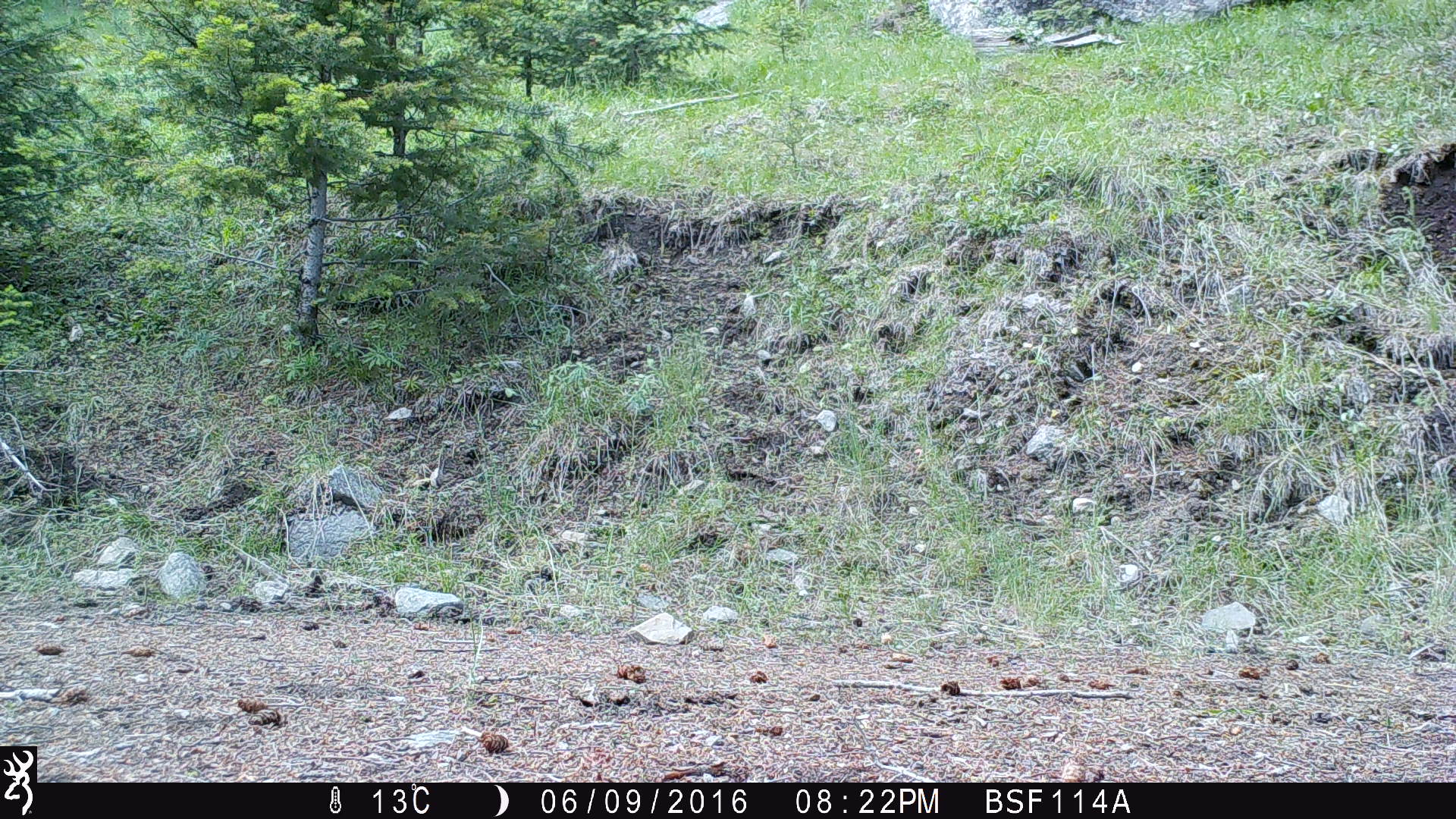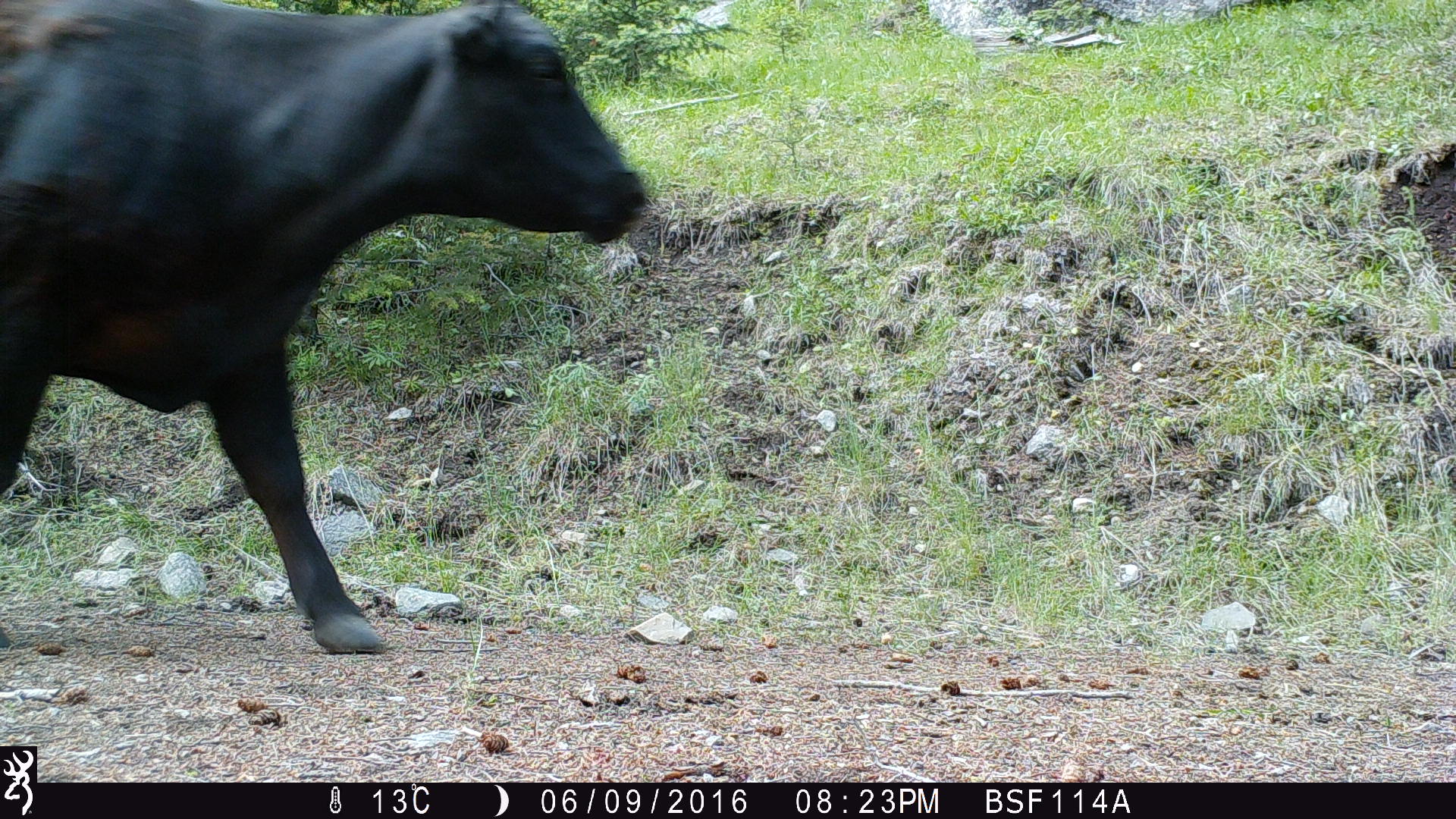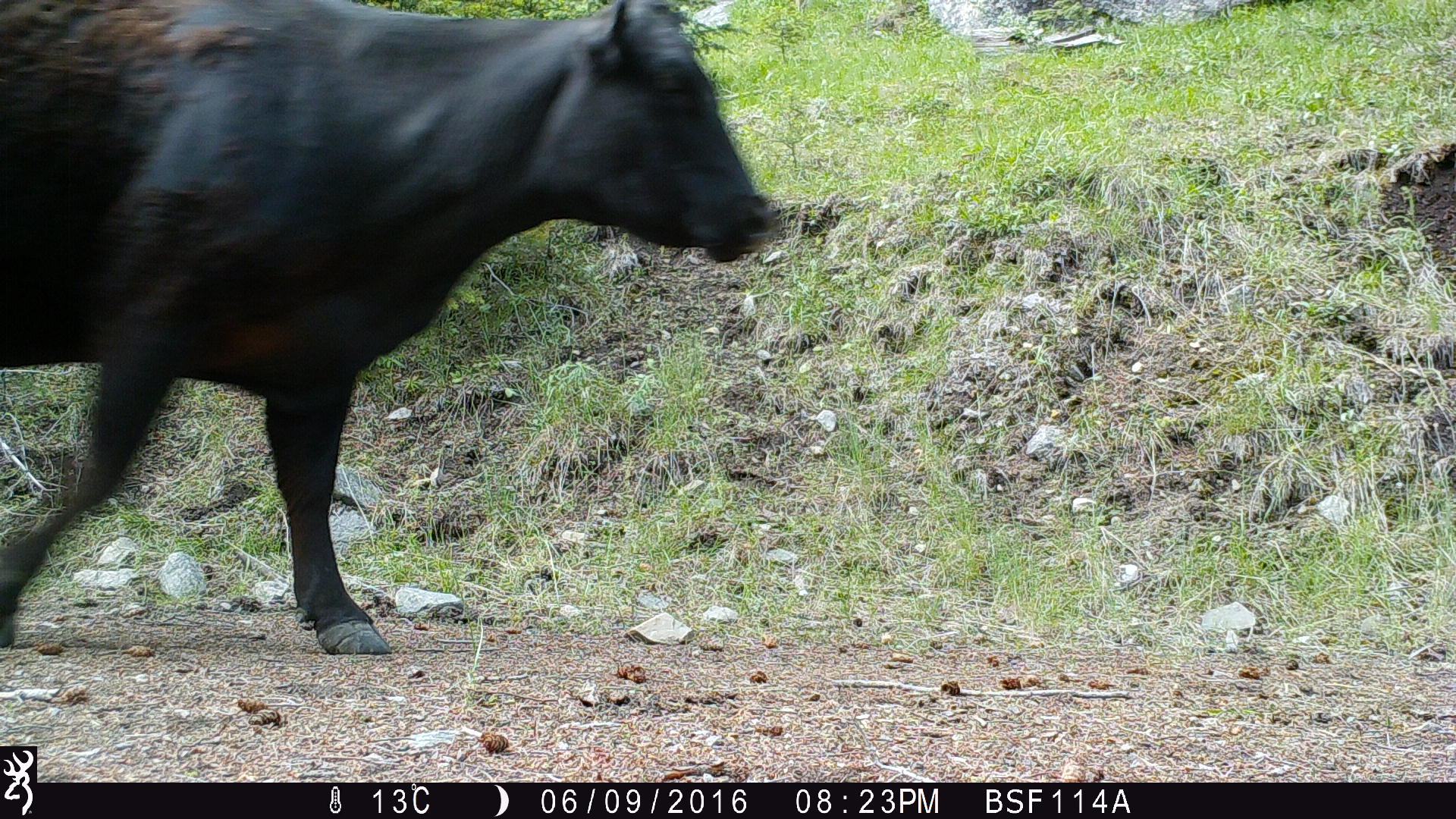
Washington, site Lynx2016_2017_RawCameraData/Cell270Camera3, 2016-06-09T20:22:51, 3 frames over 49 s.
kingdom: Animalia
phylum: Chordata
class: Mammalia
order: Artiodactyla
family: Bovidae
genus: Bos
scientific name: Bos taurus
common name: domestic cattle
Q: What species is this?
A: Domestic cattle (Bos taurus).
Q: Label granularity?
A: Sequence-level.